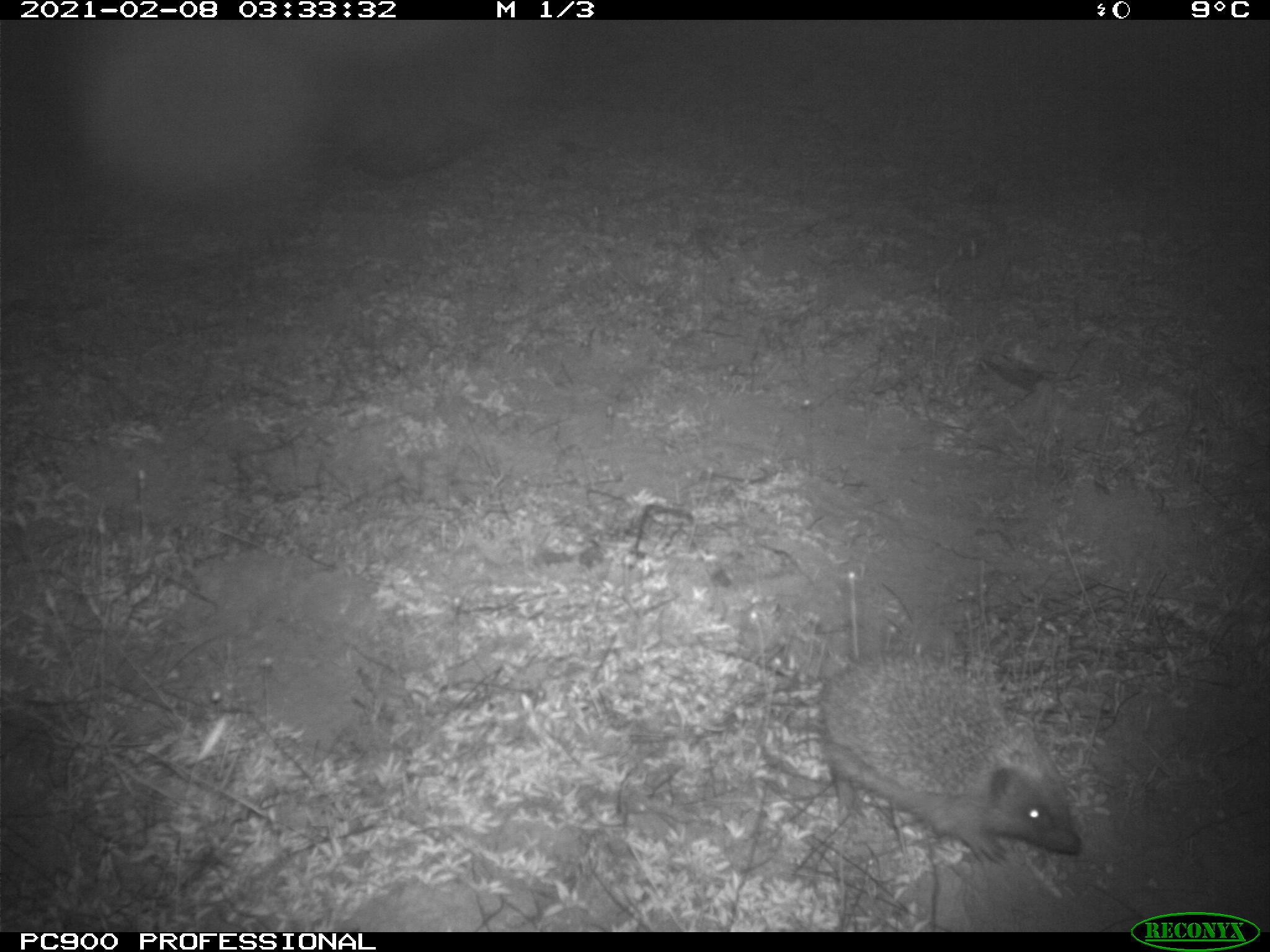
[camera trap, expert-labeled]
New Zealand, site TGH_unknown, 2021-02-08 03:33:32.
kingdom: Animalia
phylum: Chordata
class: Mammalia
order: Eulipotyphla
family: Erinaceidae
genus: Erinaceus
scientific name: Erinaceus europaeus europaeus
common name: european hedgehog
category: hedgehog